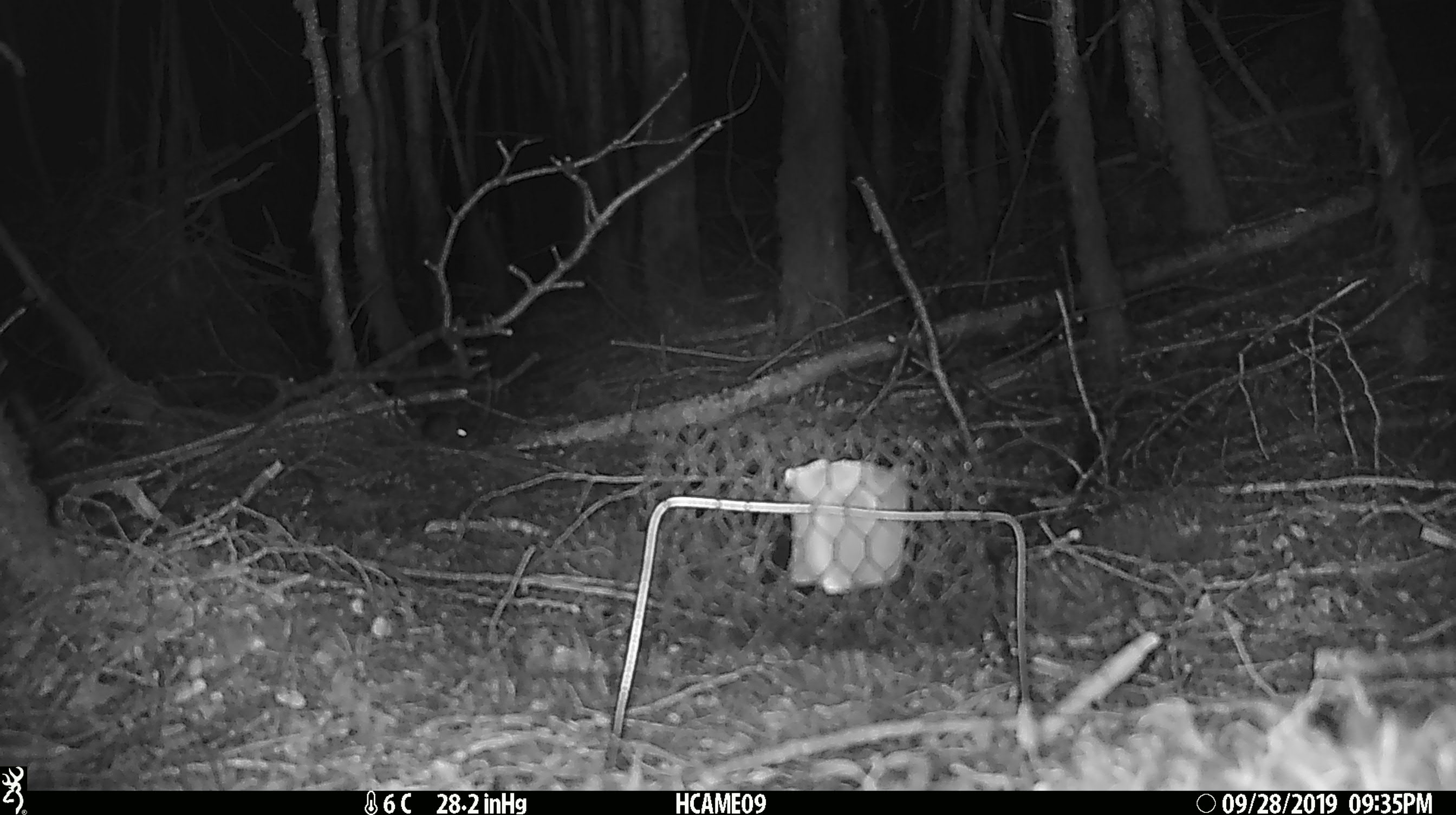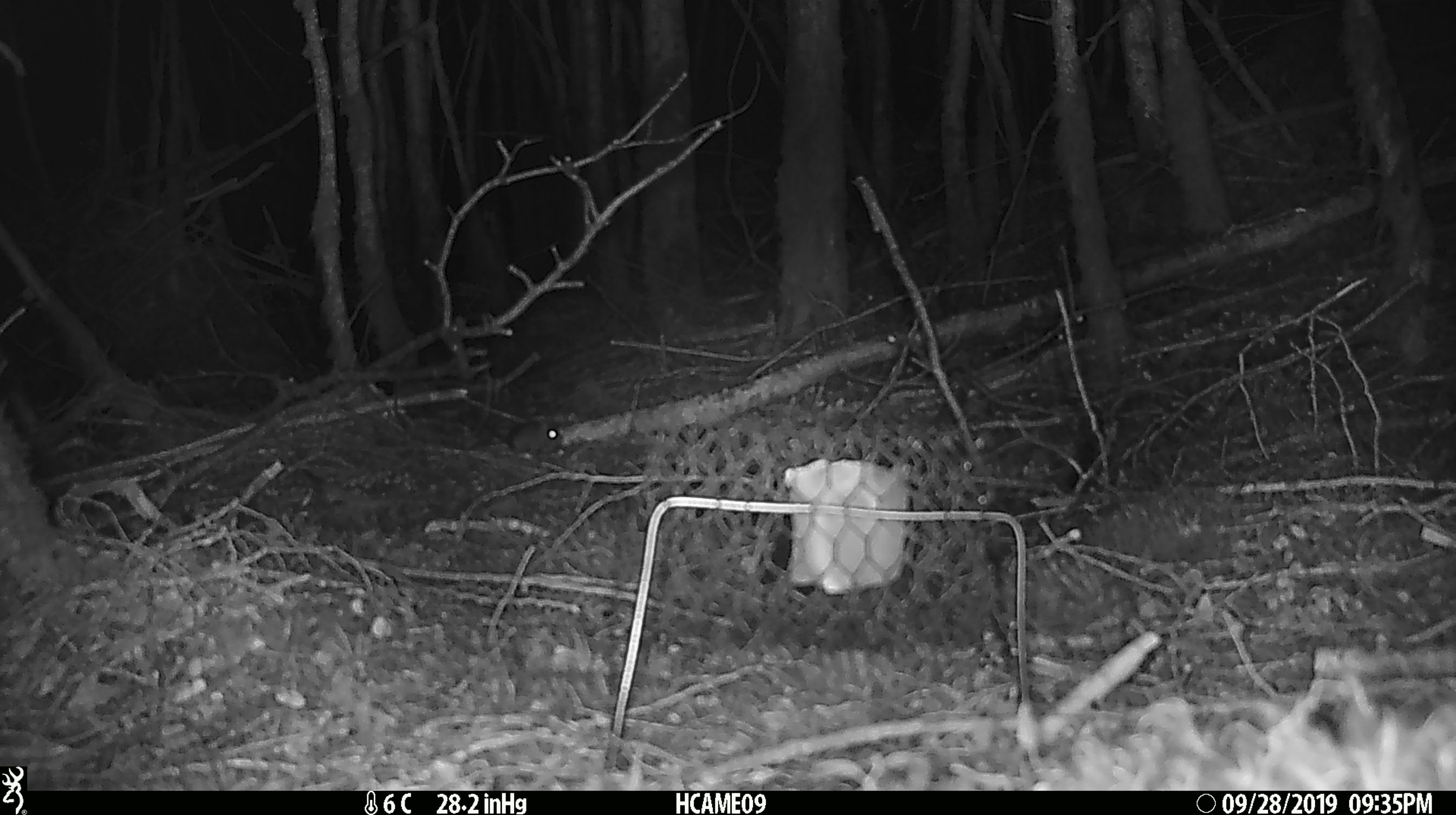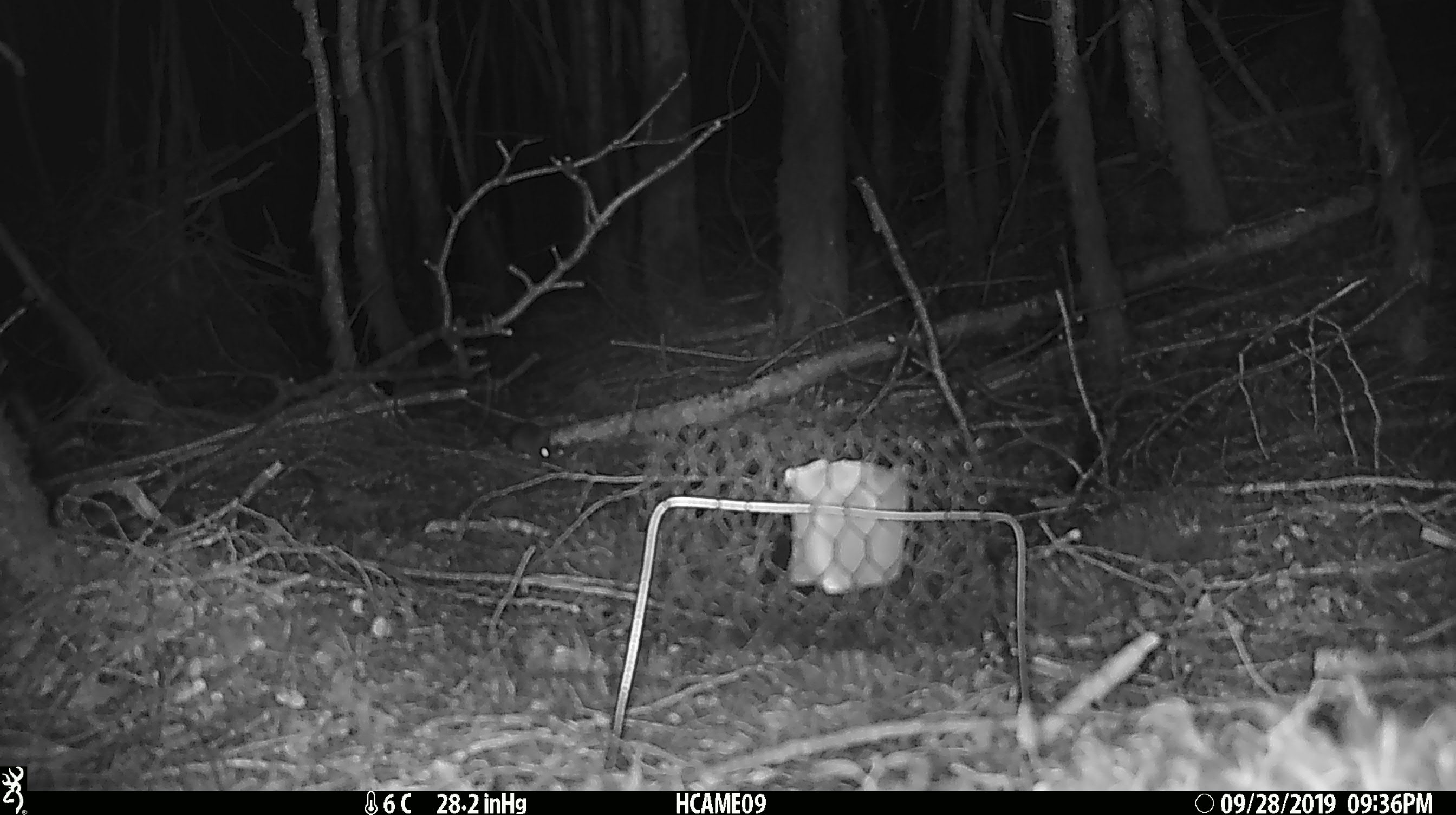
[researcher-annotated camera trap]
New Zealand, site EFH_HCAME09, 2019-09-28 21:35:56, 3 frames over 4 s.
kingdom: Animalia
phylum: Chordata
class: Mammalia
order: Rodentia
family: Muridae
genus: Mus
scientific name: Mus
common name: mouse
Mouse (Mus).